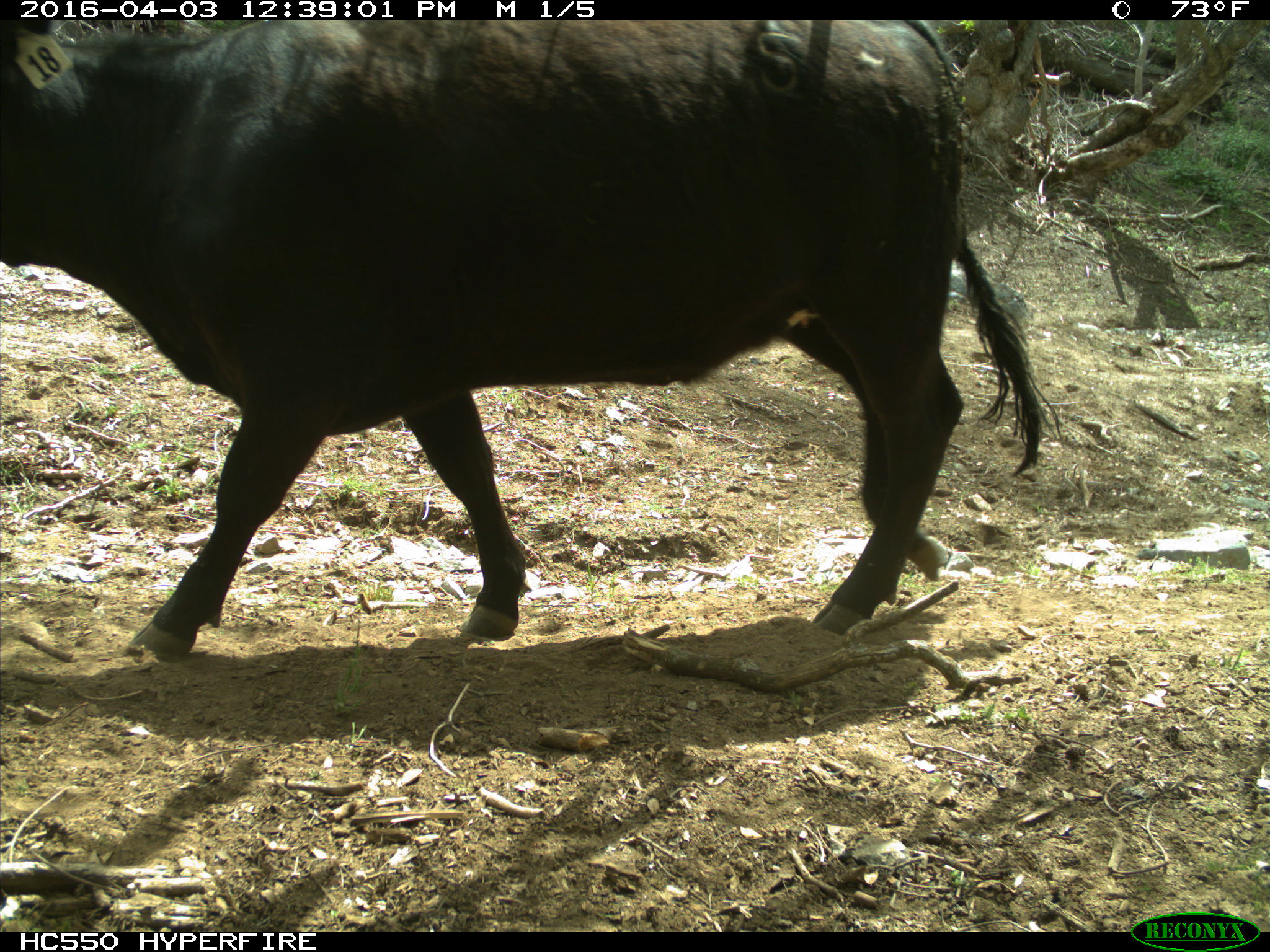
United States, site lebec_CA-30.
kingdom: Animalia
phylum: Chordata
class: Mammalia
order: Artiodactyla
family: Bovidae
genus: Bos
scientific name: Bos taurus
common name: domestic cow